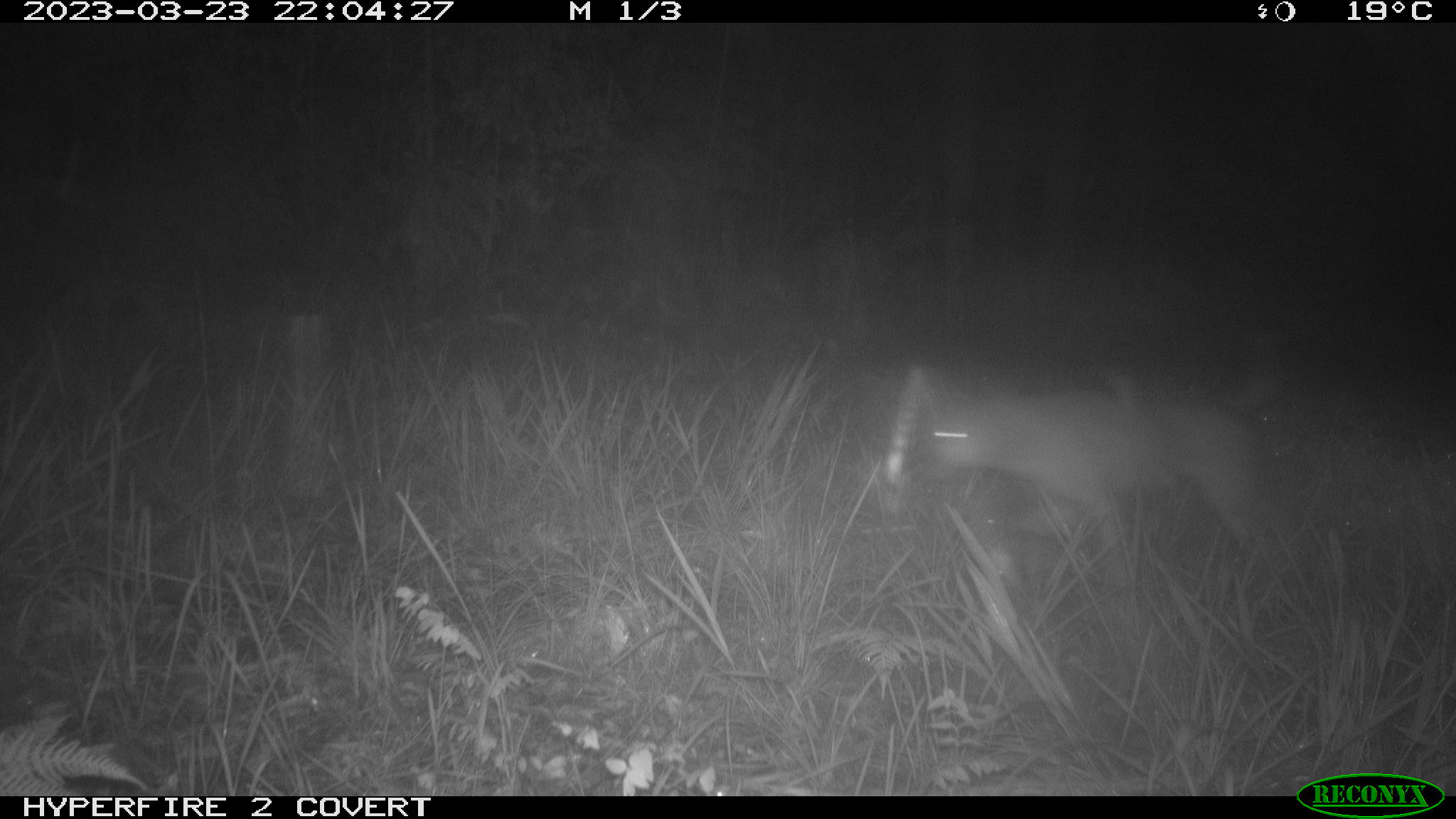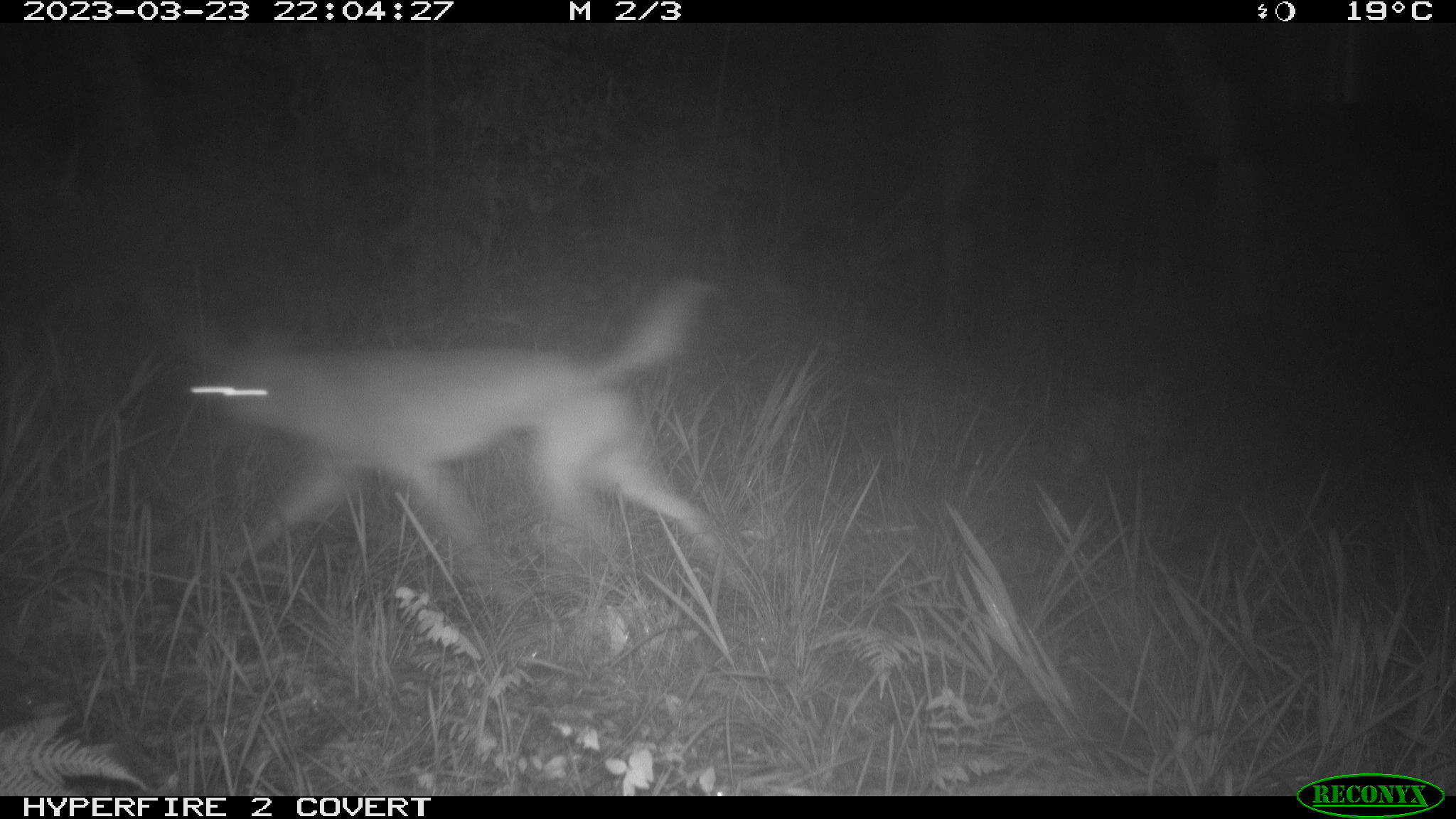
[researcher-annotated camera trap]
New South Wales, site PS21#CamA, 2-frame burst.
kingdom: Animalia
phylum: Chordata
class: Mammalia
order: Carnivora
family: Canidae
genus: Canis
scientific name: Canis familiaris dingo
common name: dingo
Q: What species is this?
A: Dingo (Canis familiaris dingo).